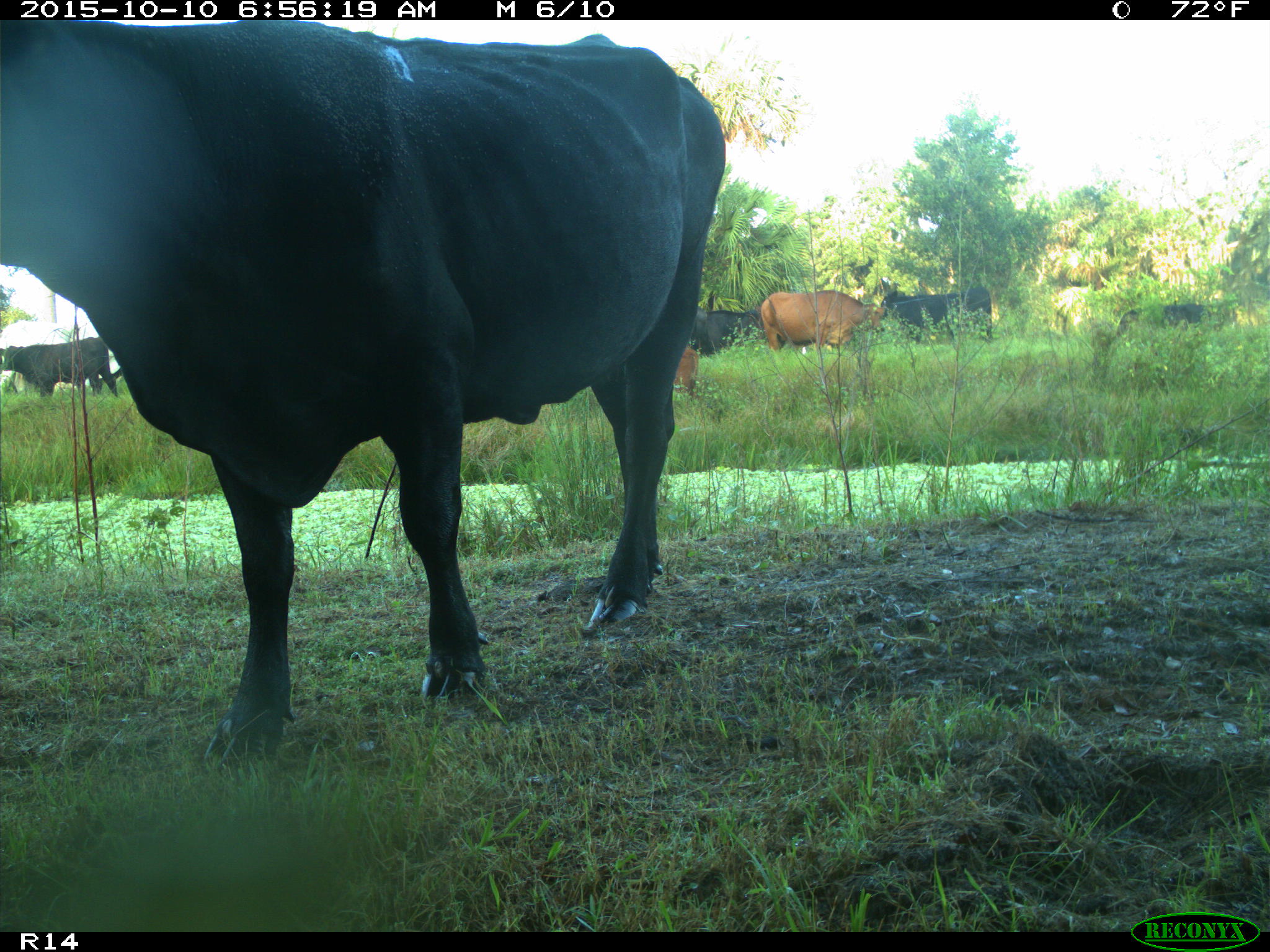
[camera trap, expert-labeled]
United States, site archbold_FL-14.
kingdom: Animalia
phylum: Chordata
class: Mammalia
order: Artiodactyla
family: Bovidae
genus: Bos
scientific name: Bos taurus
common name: domestic cow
Bos taurus (domestic cow).